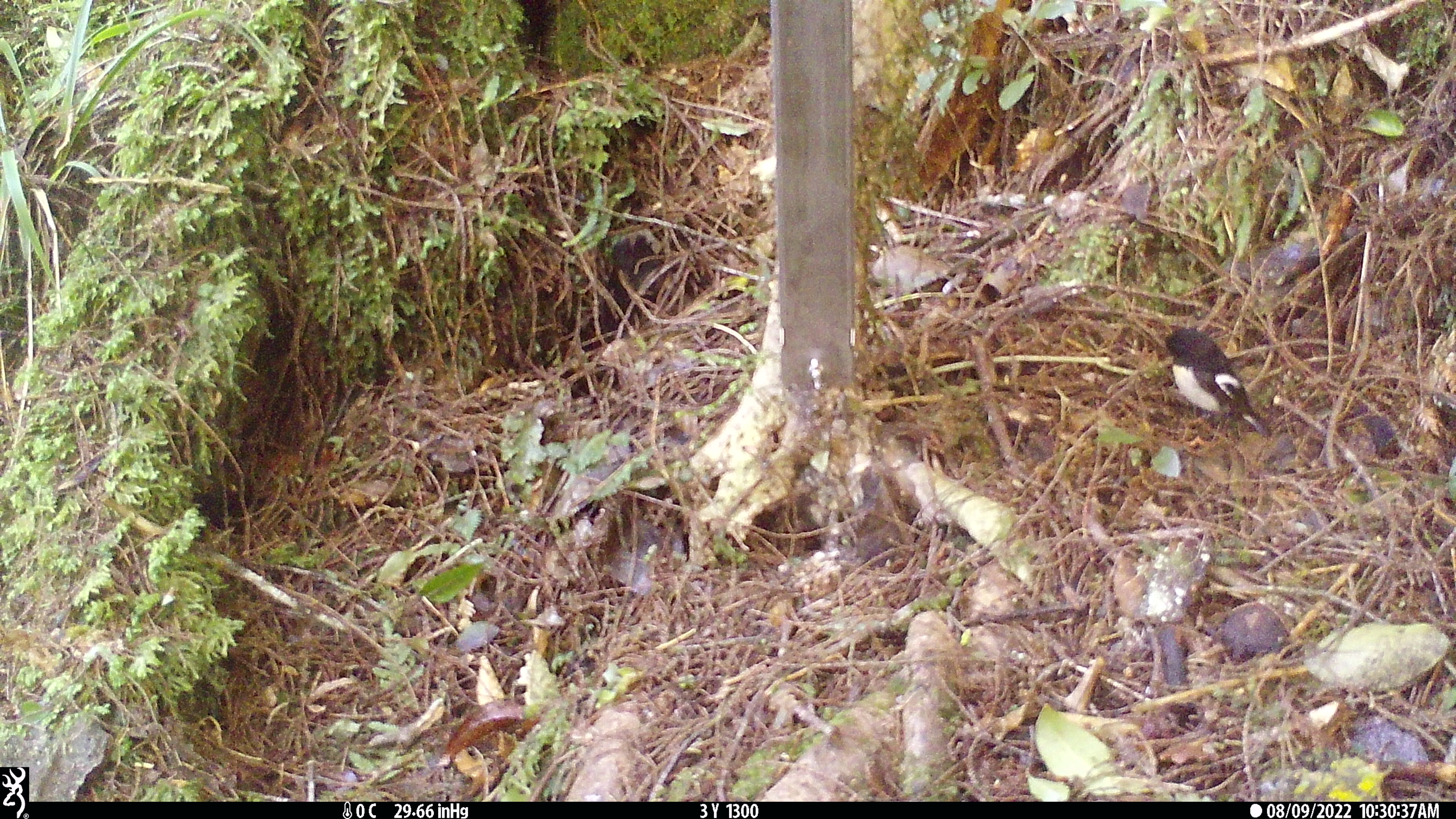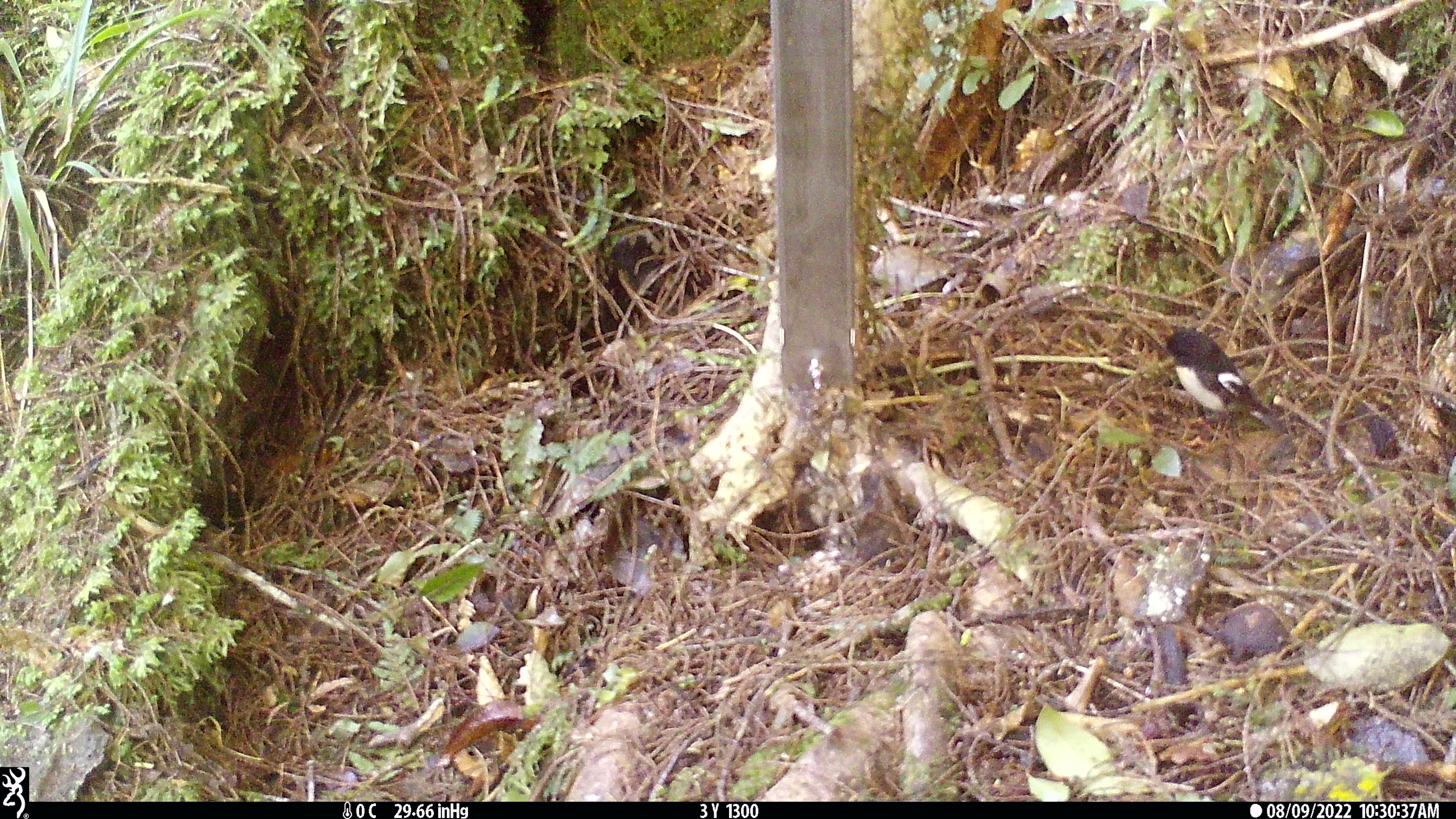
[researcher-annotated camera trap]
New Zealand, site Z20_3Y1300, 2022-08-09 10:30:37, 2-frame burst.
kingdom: Animalia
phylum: Chordata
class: Aves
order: Passeriformes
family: Petroicidae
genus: Petroica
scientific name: Petroica macrocephala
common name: tomtit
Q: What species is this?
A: Tomtit (Petroica macrocephala).